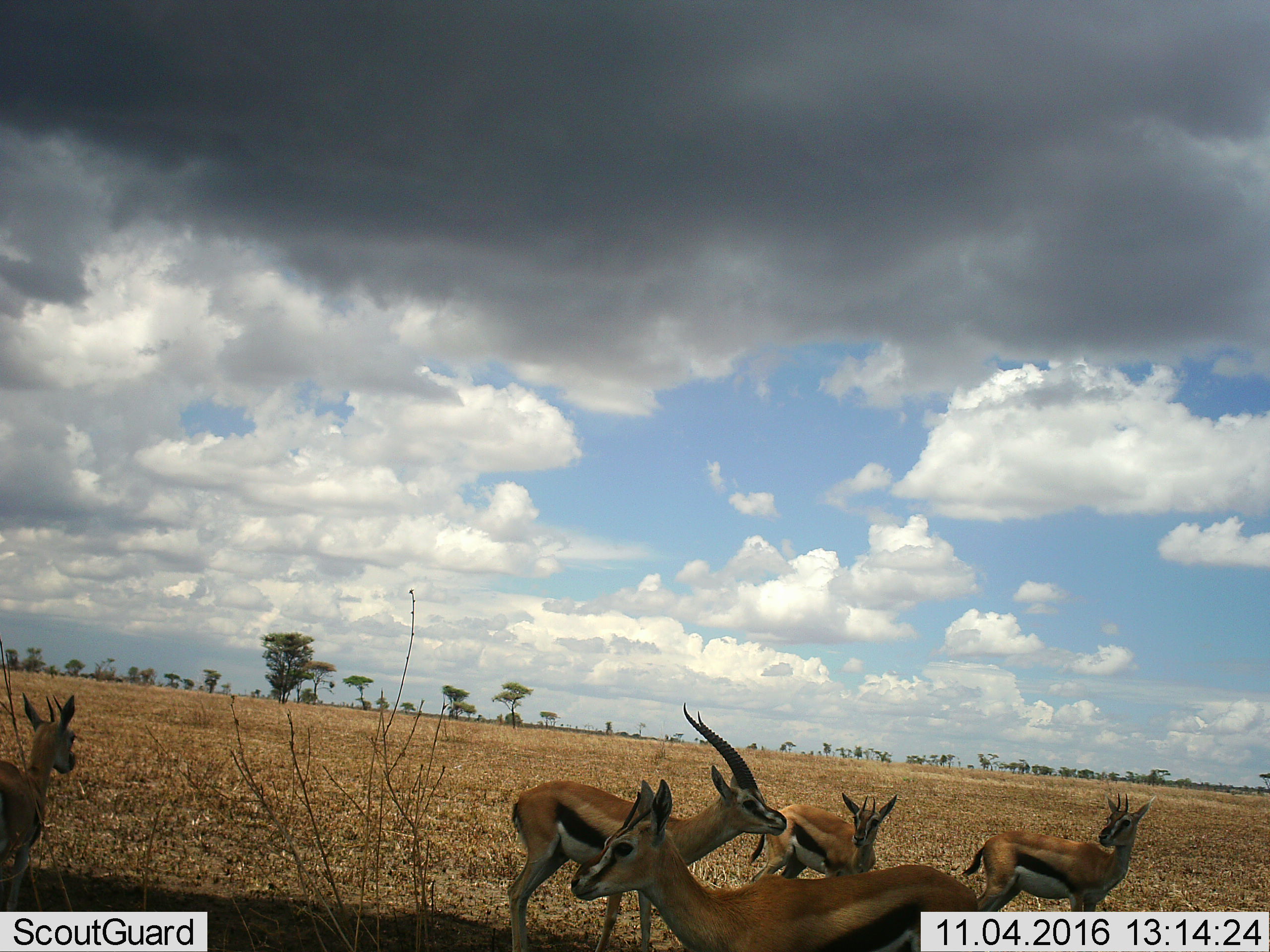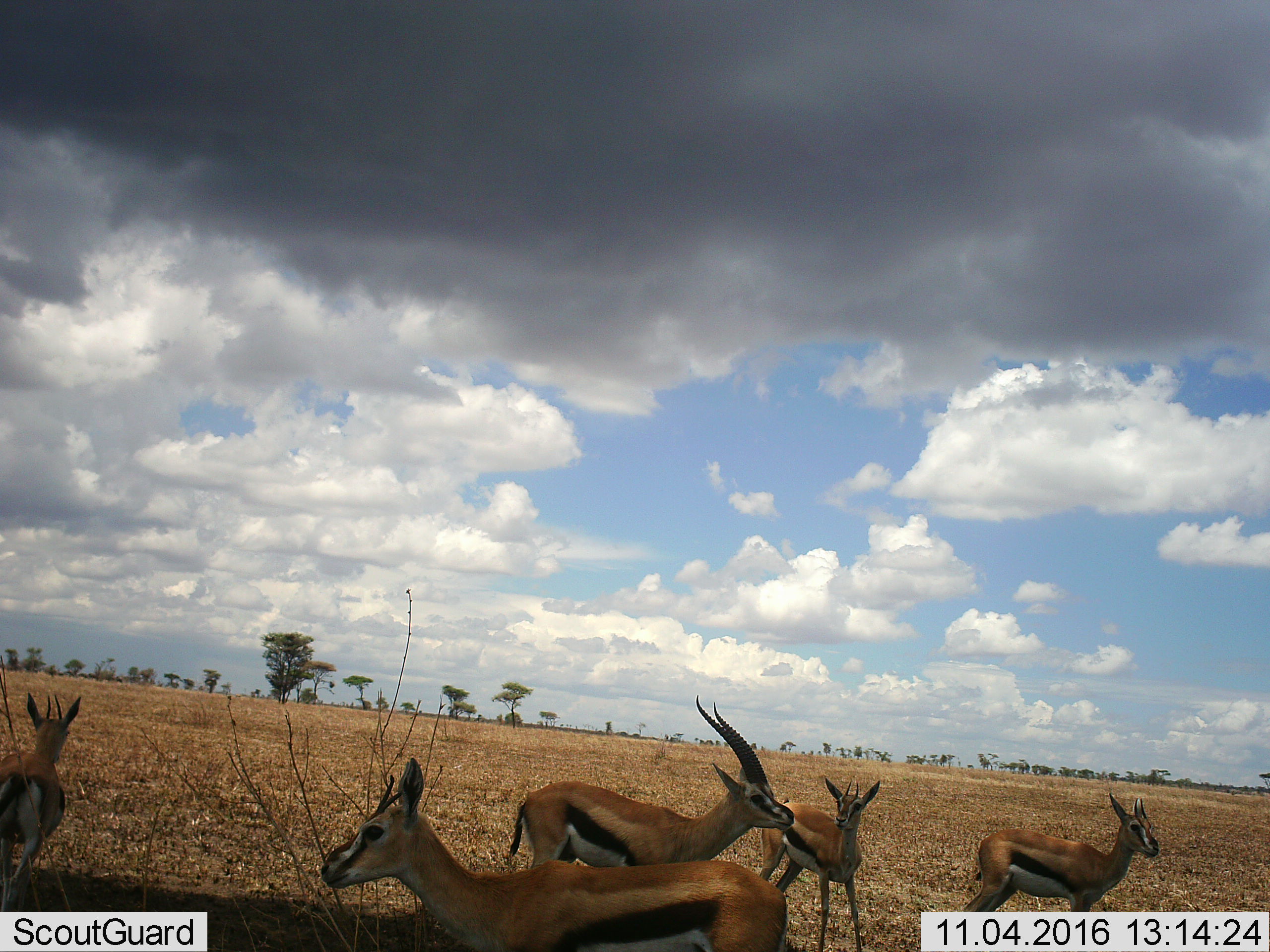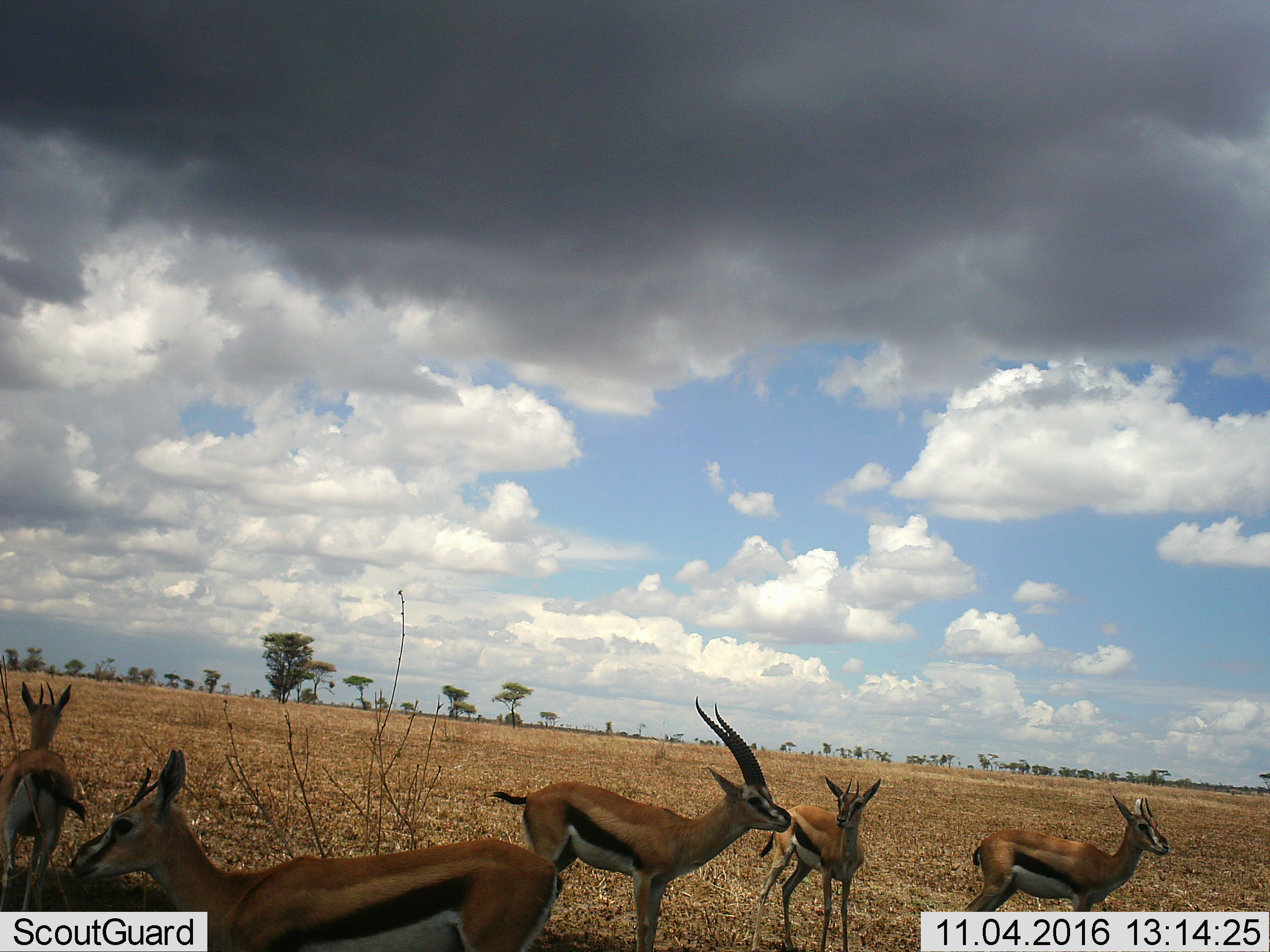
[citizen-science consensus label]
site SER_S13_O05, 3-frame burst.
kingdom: Animalia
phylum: Chordata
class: Mammalia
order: Artiodactyla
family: Bovidae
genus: Eudorcas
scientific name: Eudorcas thomsonii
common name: thomson's gazelle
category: gazellethomsons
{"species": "gazellethomsons (thomson's gazelle) (Eudorcas thomsonii)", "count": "5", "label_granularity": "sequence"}